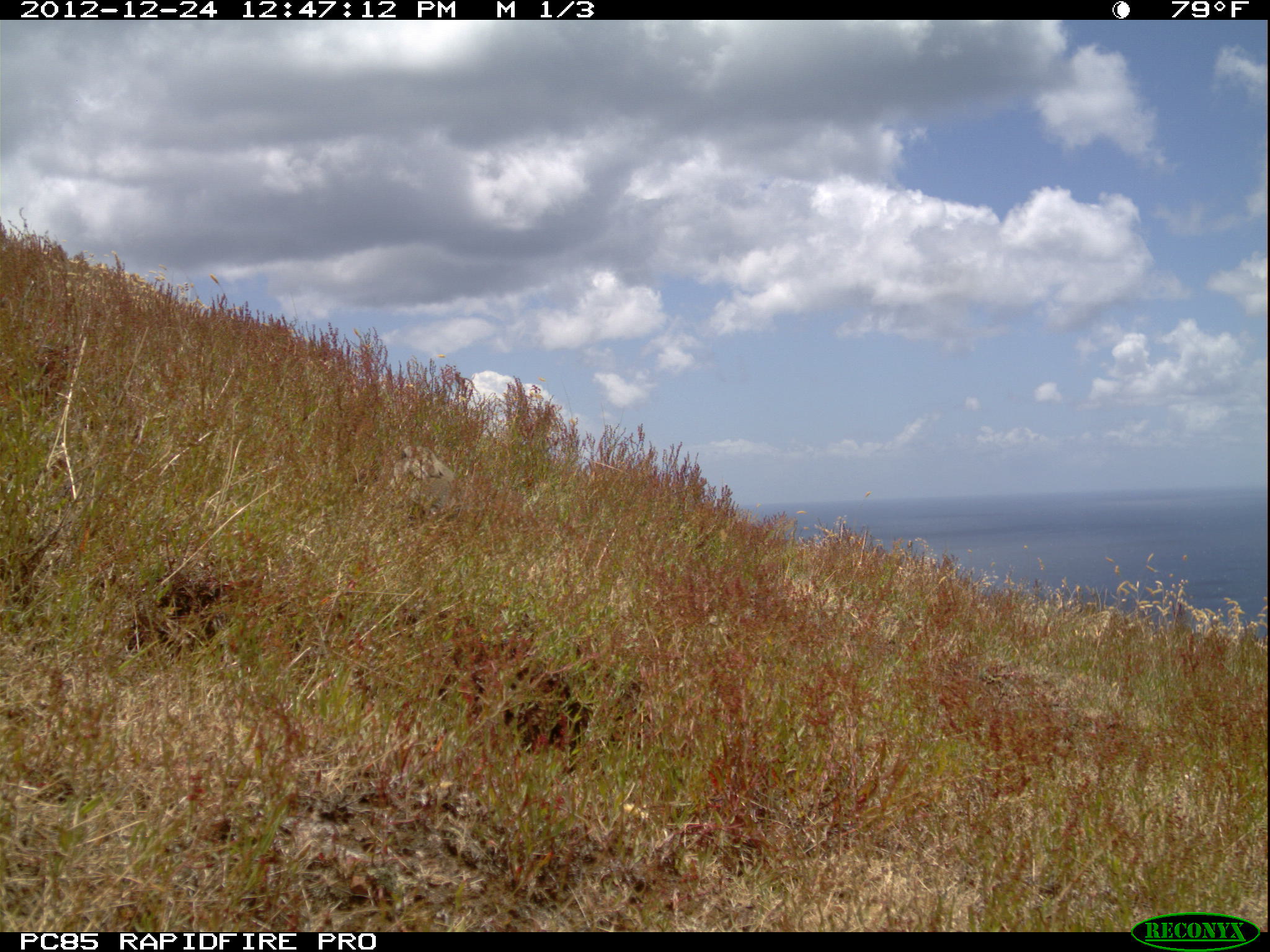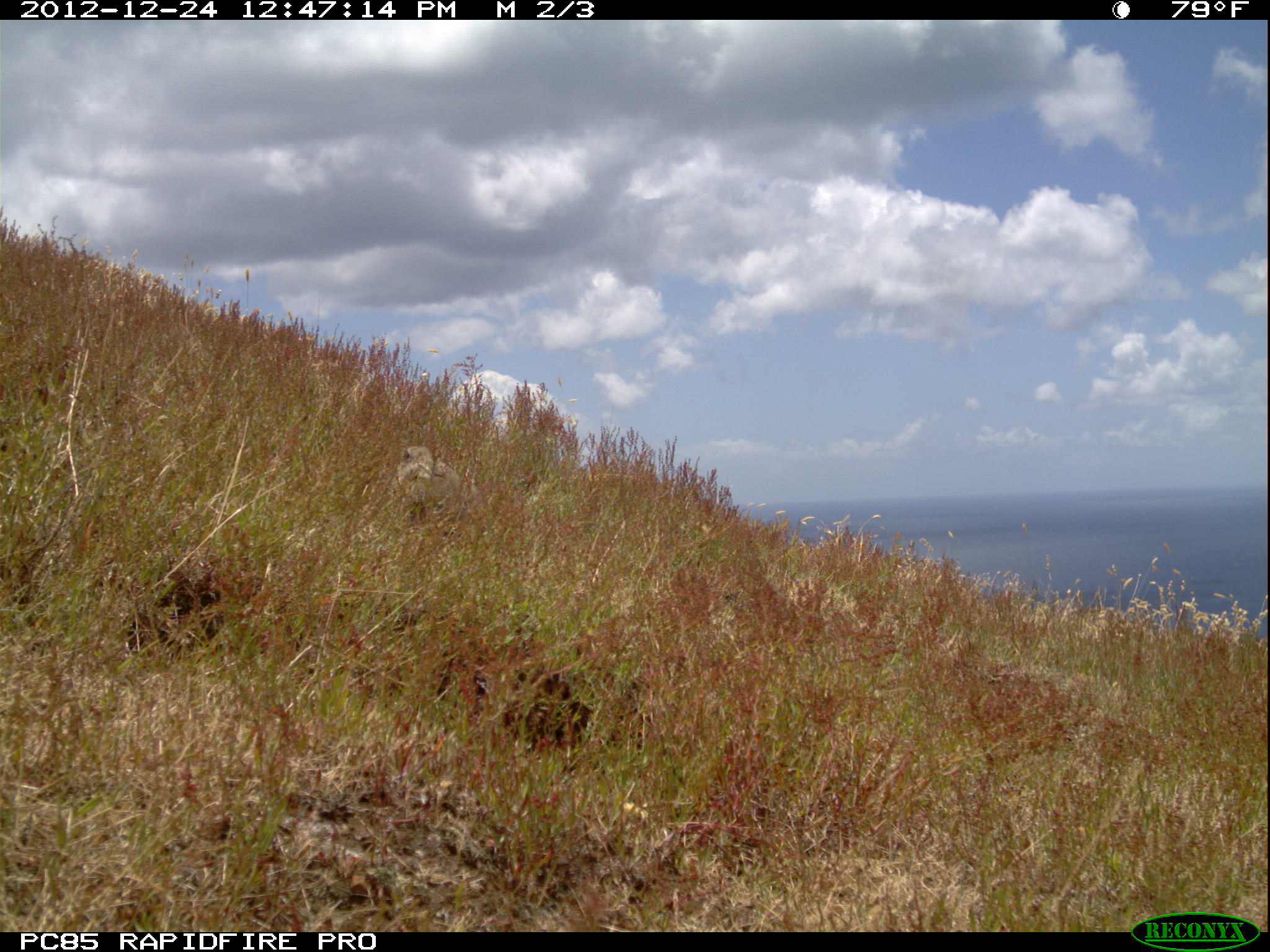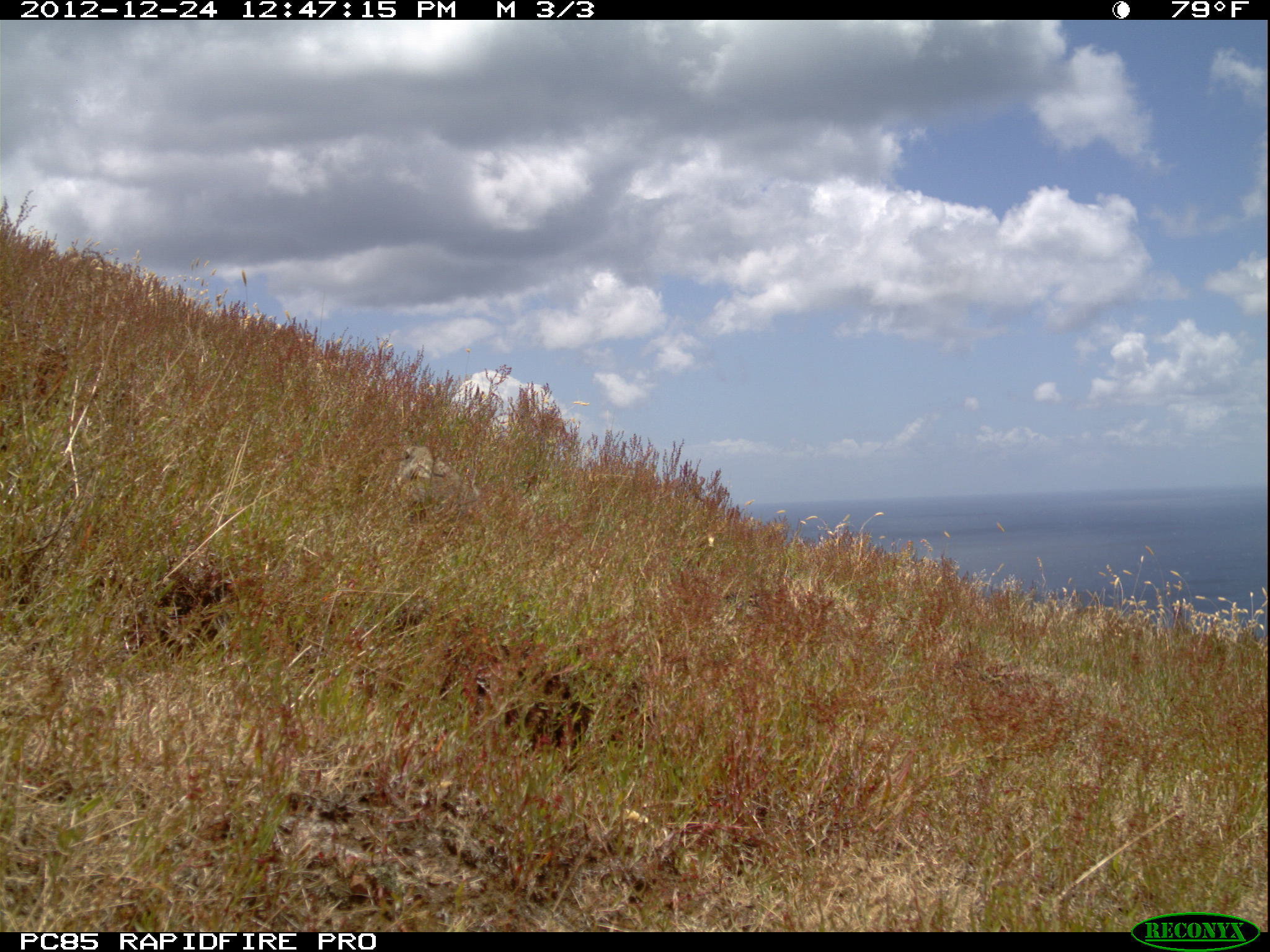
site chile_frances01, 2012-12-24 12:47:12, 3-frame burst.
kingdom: Animalia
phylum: Chordata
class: Mammalia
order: Lagomorpha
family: Leporidae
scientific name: Leporidae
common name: rabbits and hares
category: rabbit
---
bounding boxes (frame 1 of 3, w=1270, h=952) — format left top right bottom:
rabbit: 394 440 482 525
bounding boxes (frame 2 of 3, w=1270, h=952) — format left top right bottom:
rabbit: 388 441 471 529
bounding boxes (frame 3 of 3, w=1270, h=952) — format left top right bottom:
rabbit: 386 442 481 521